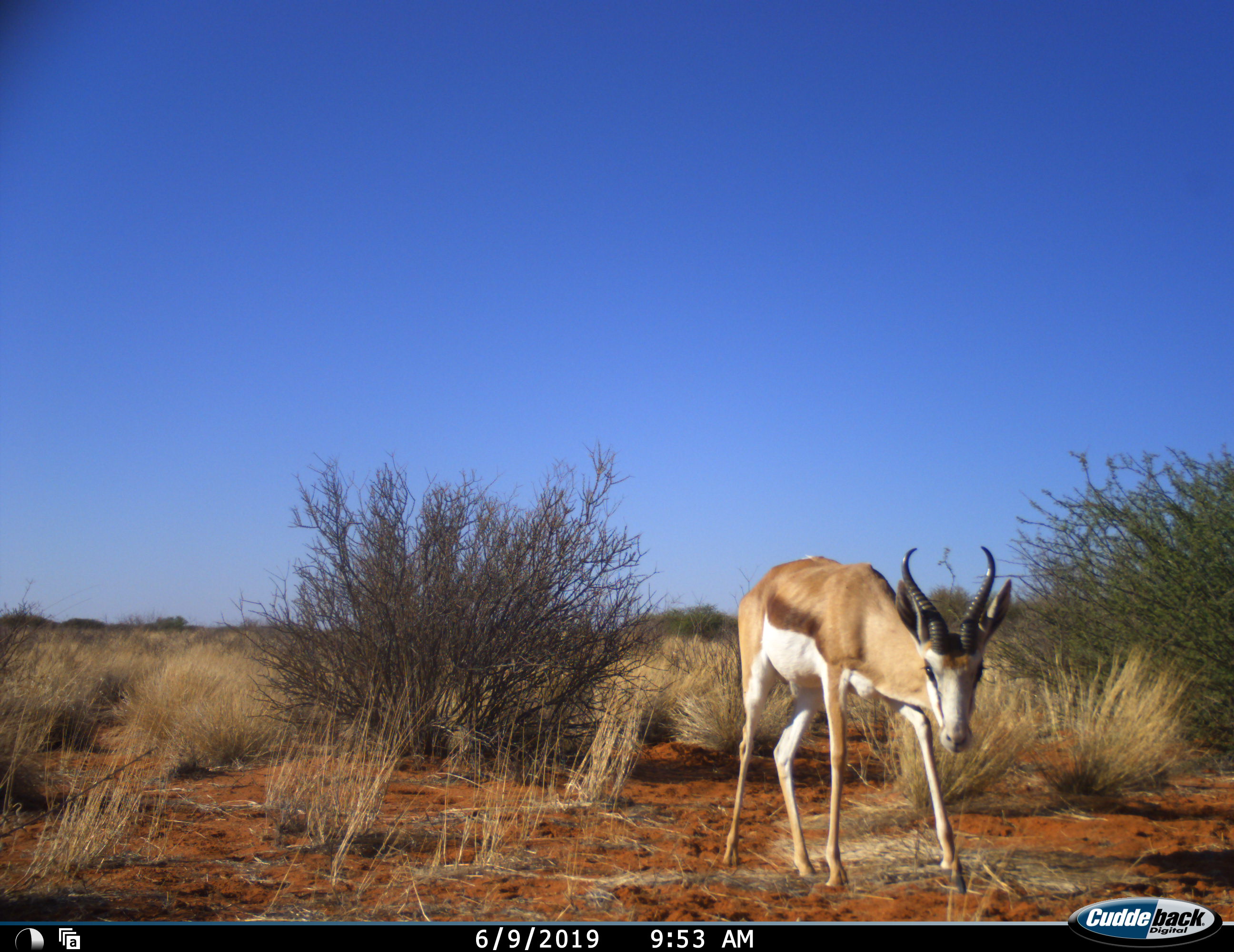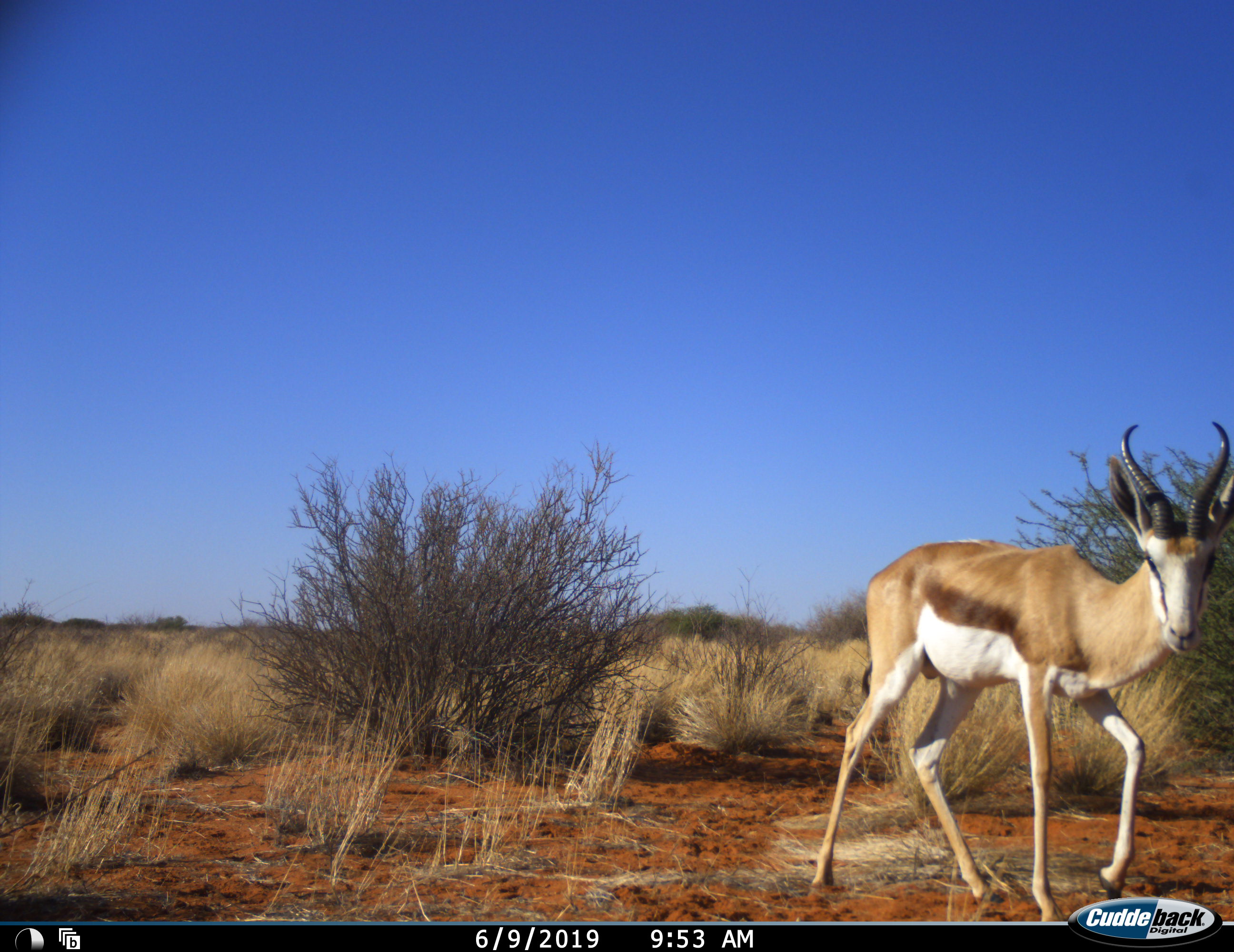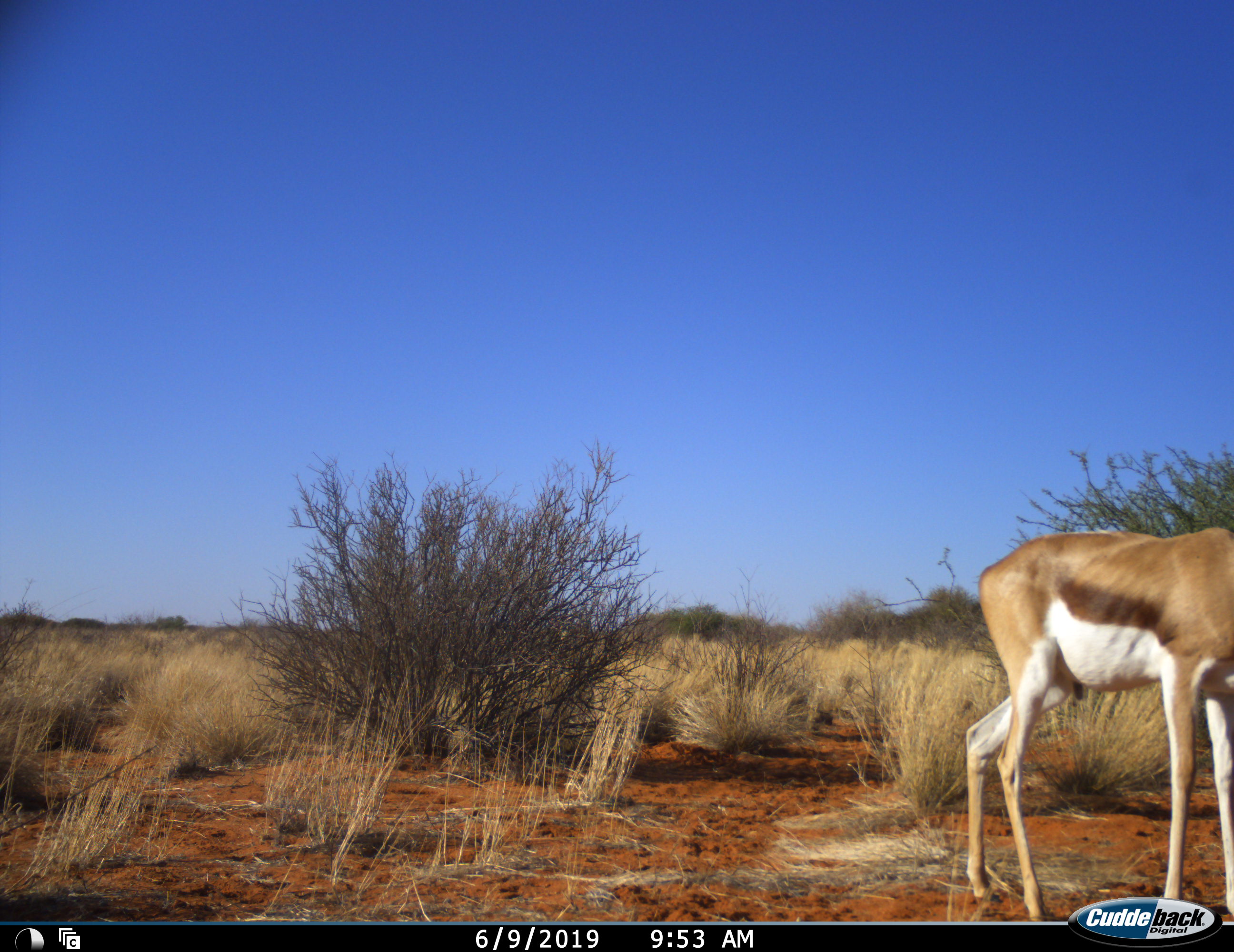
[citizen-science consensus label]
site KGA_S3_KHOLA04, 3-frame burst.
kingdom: Animalia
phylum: Chordata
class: Mammalia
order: Artiodactyla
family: Bovidae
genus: Antidorcas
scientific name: Antidorcas marsupialis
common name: springbok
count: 1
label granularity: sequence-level